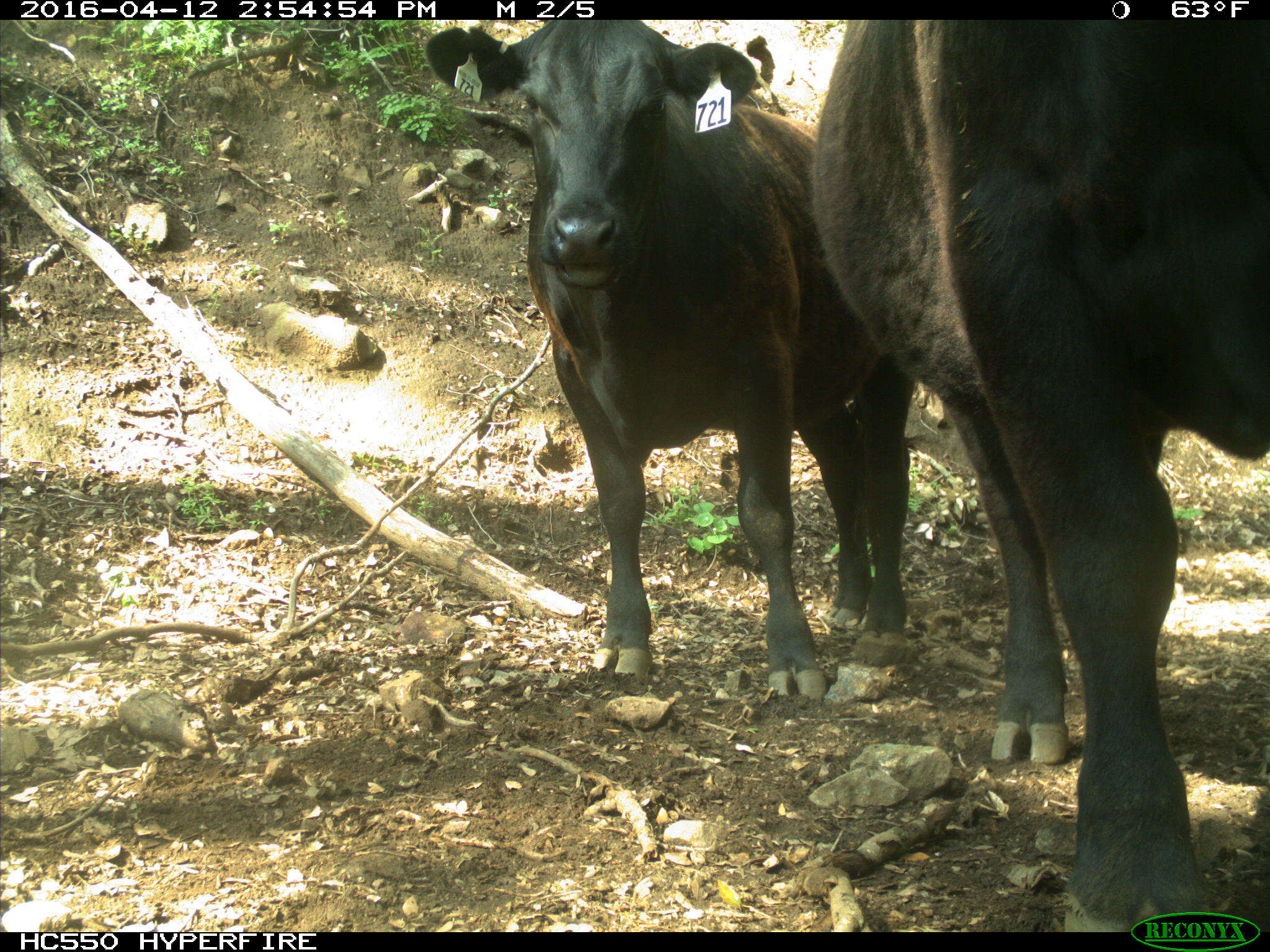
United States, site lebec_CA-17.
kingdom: Animalia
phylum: Chordata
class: Mammalia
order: Artiodactyla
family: Bovidae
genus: Bos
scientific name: Bos taurus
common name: domestic cow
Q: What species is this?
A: Bos taurus (domestic cow).